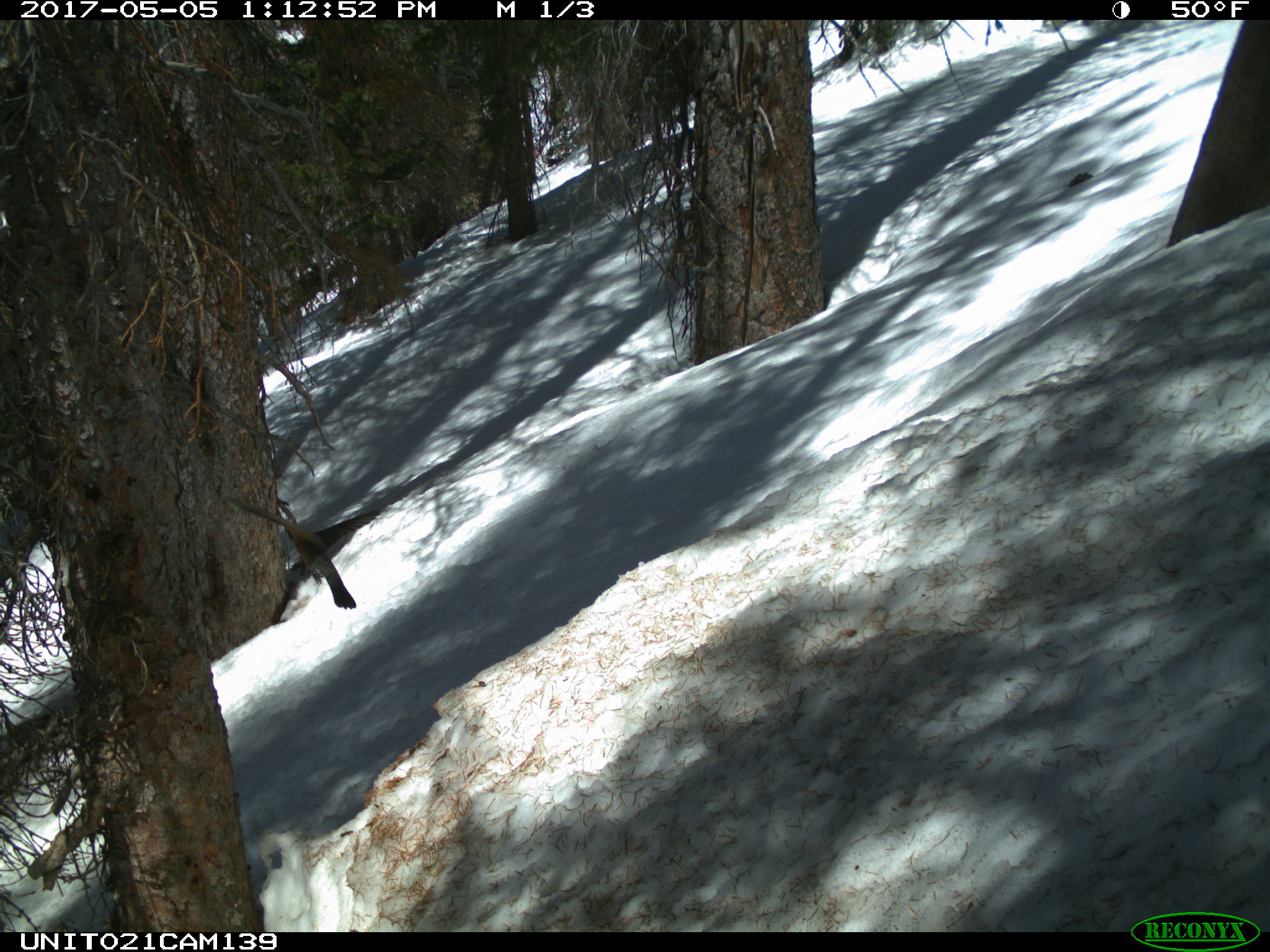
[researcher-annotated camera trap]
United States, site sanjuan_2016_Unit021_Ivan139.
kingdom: Animalia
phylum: Chordata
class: Aves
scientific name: Aves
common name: birds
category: unidentified bird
Unidentified bird (birds) (Aves).